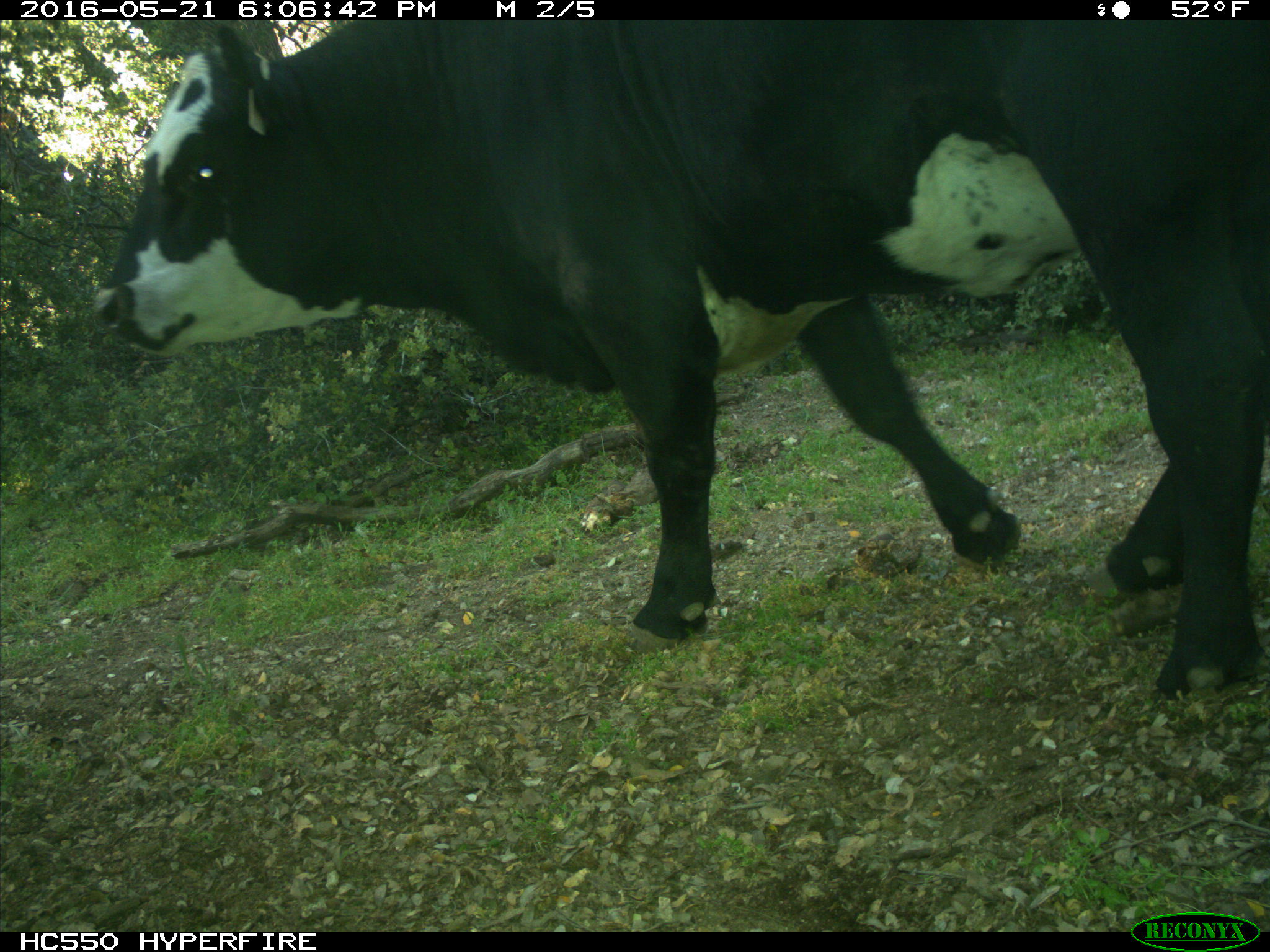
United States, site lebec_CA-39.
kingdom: Animalia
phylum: Chordata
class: Mammalia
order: Artiodactyla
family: Bovidae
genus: Bos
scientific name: Bos taurus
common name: domestic cow